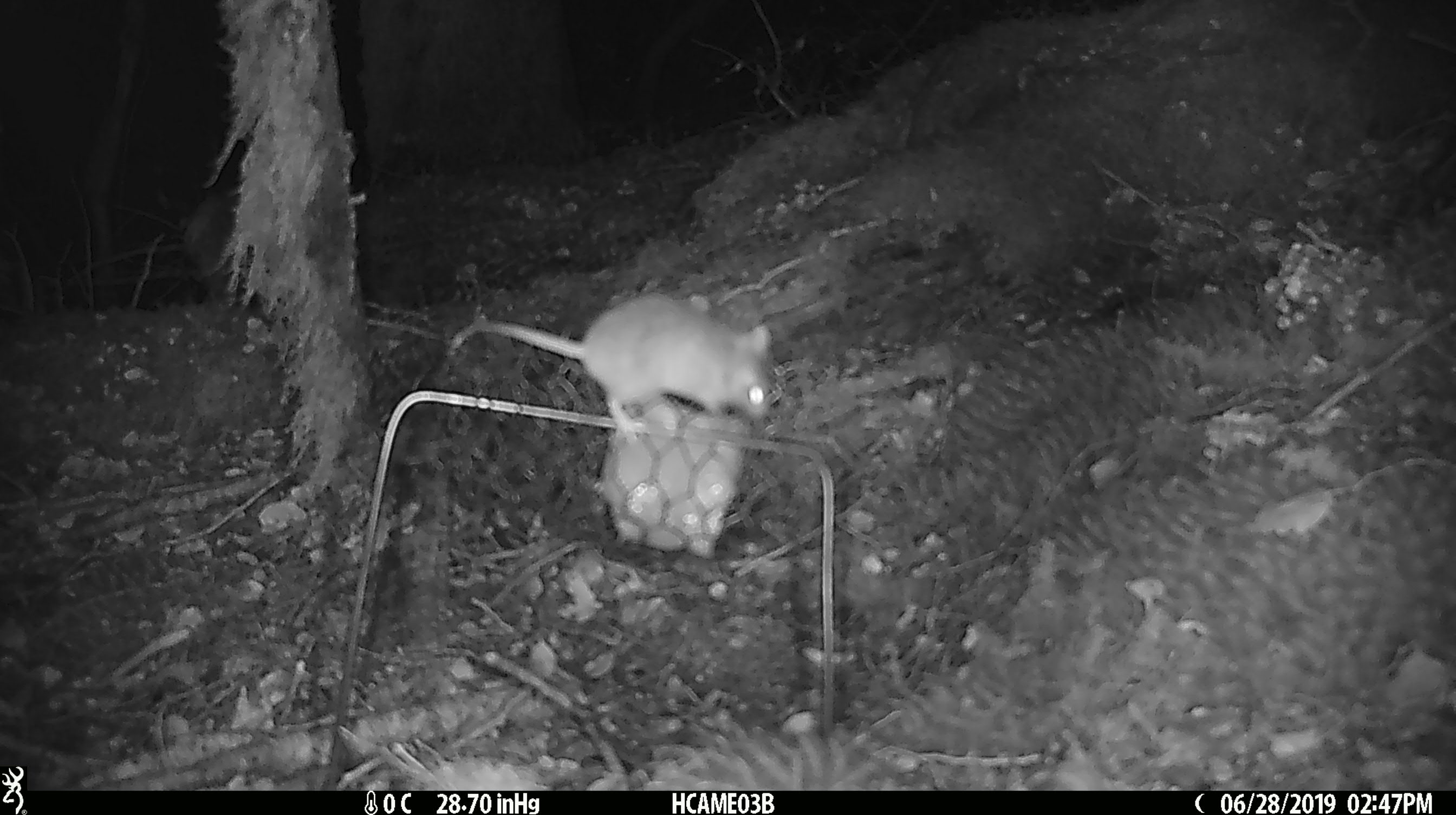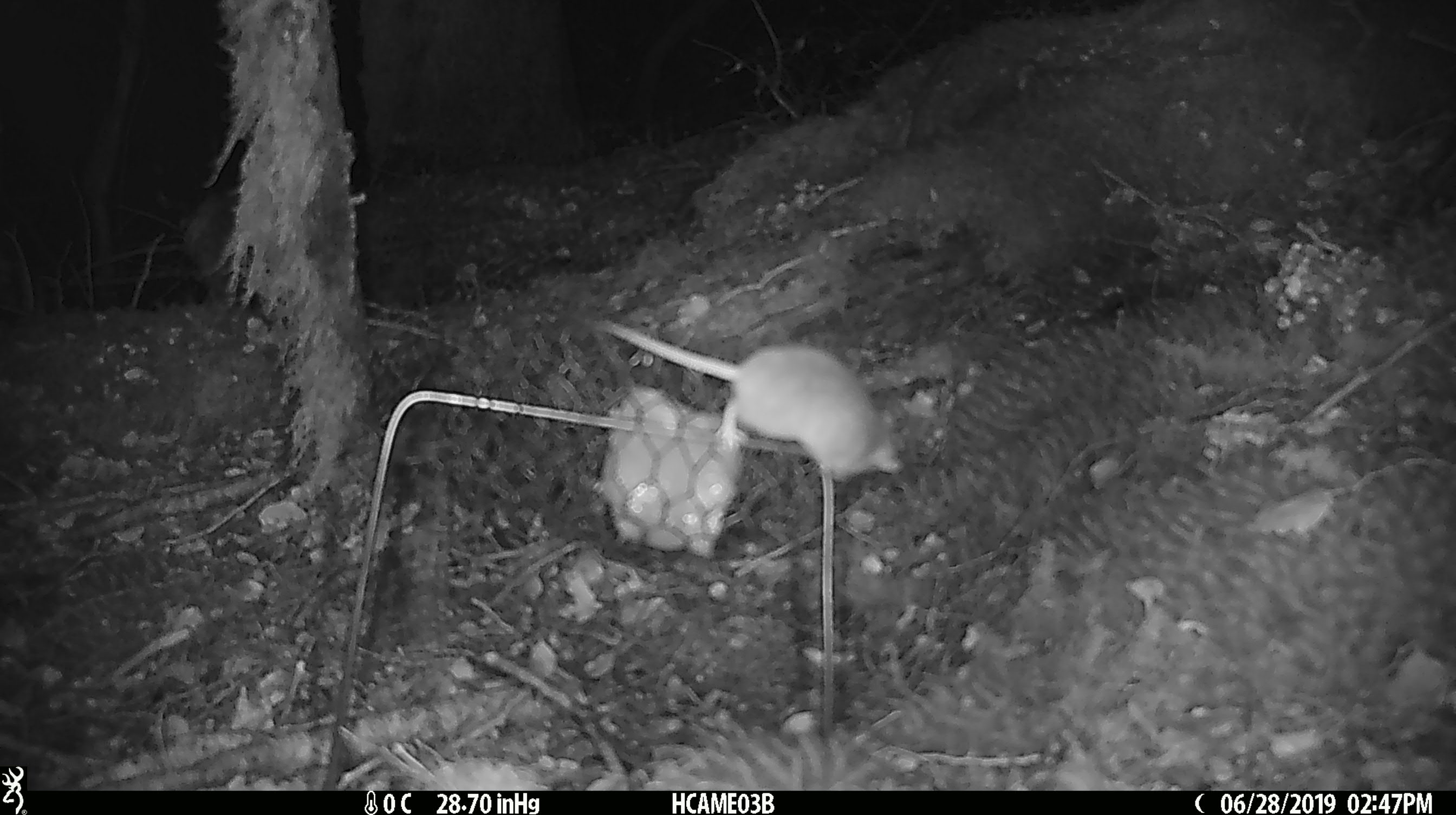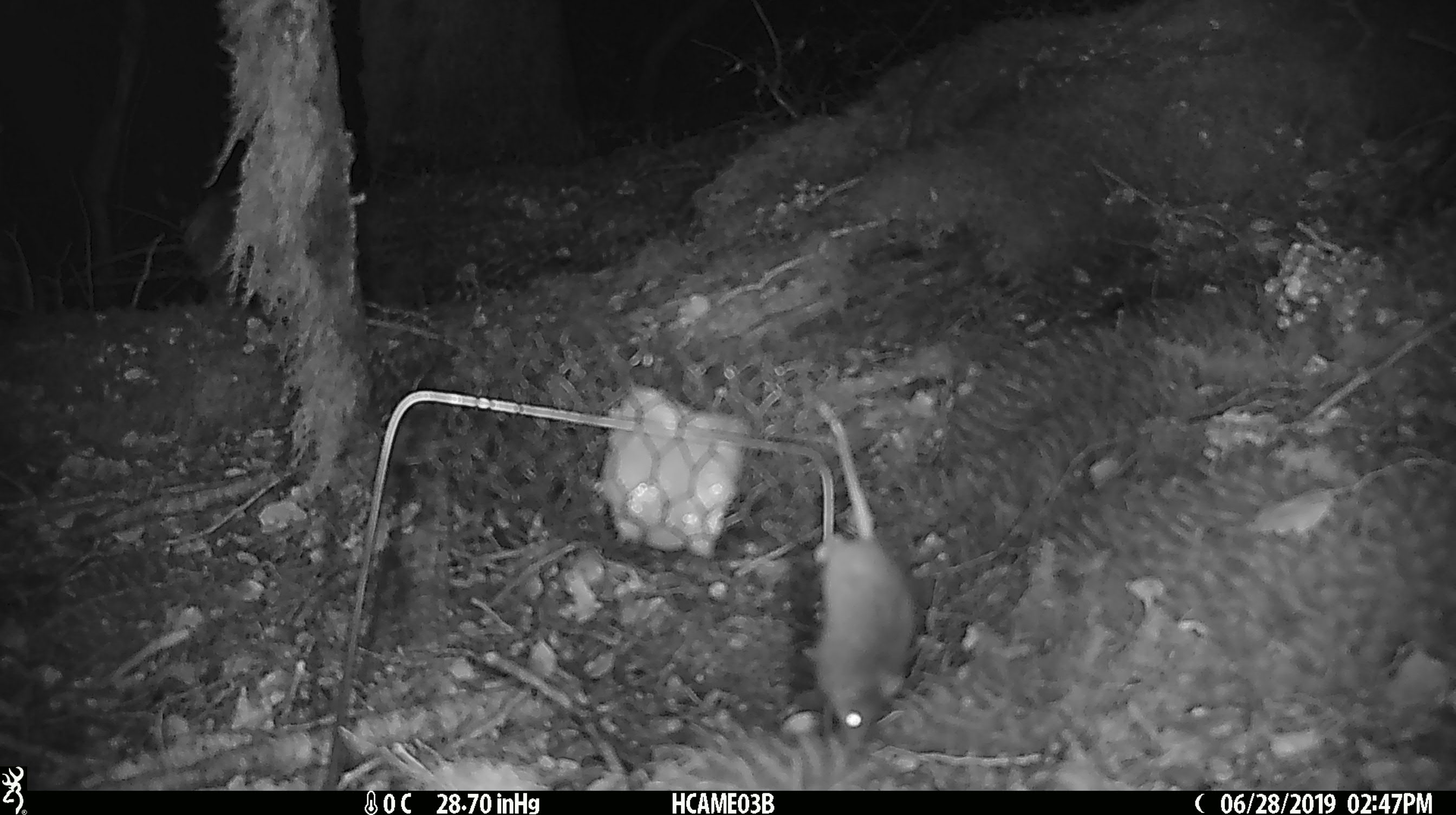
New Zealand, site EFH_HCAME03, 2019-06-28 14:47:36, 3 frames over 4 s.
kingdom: Animalia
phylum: Chordata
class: Mammalia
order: Rodentia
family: Muridae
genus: Mus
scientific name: Mus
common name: mouse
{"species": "mouse (Mus)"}